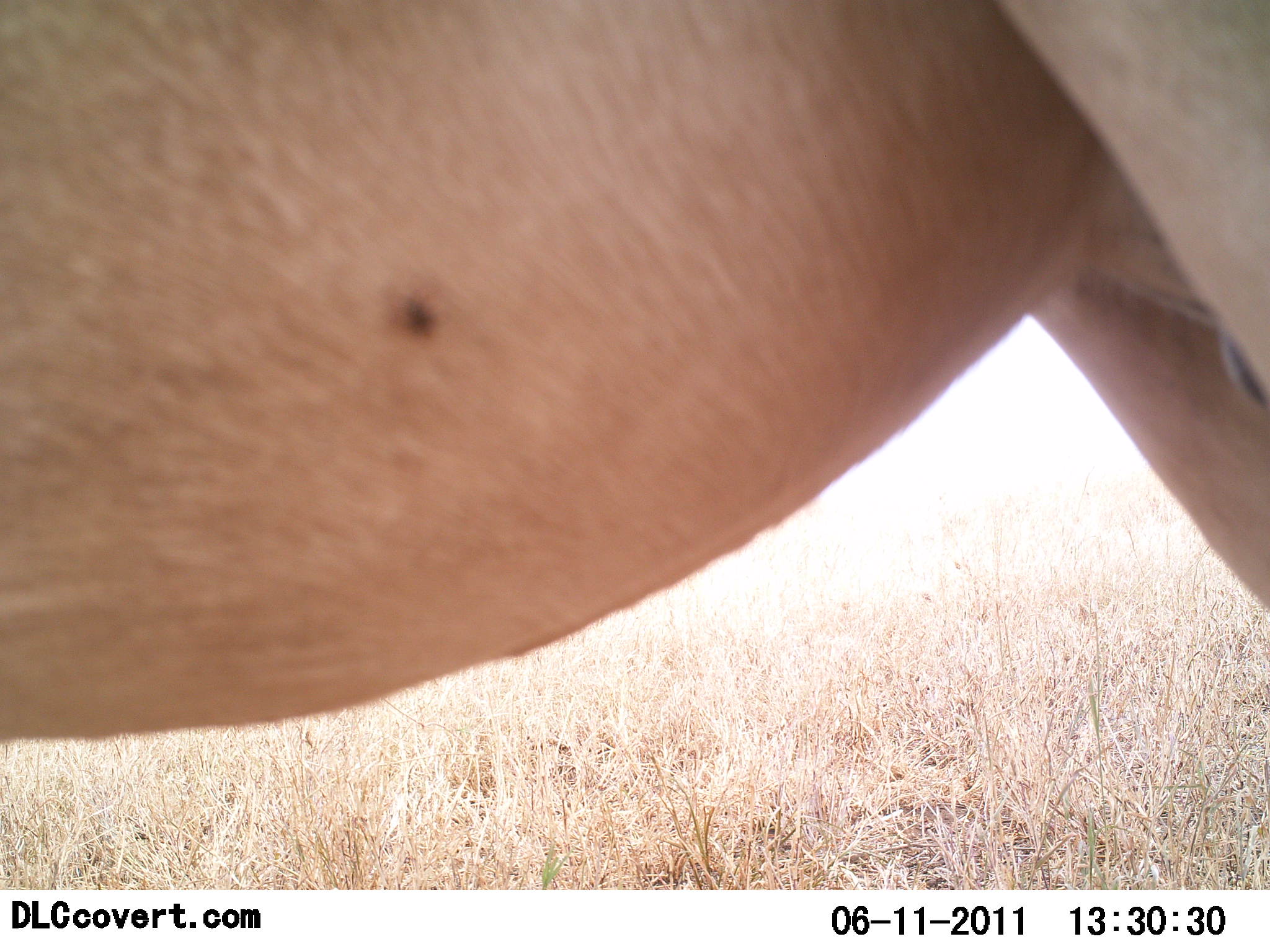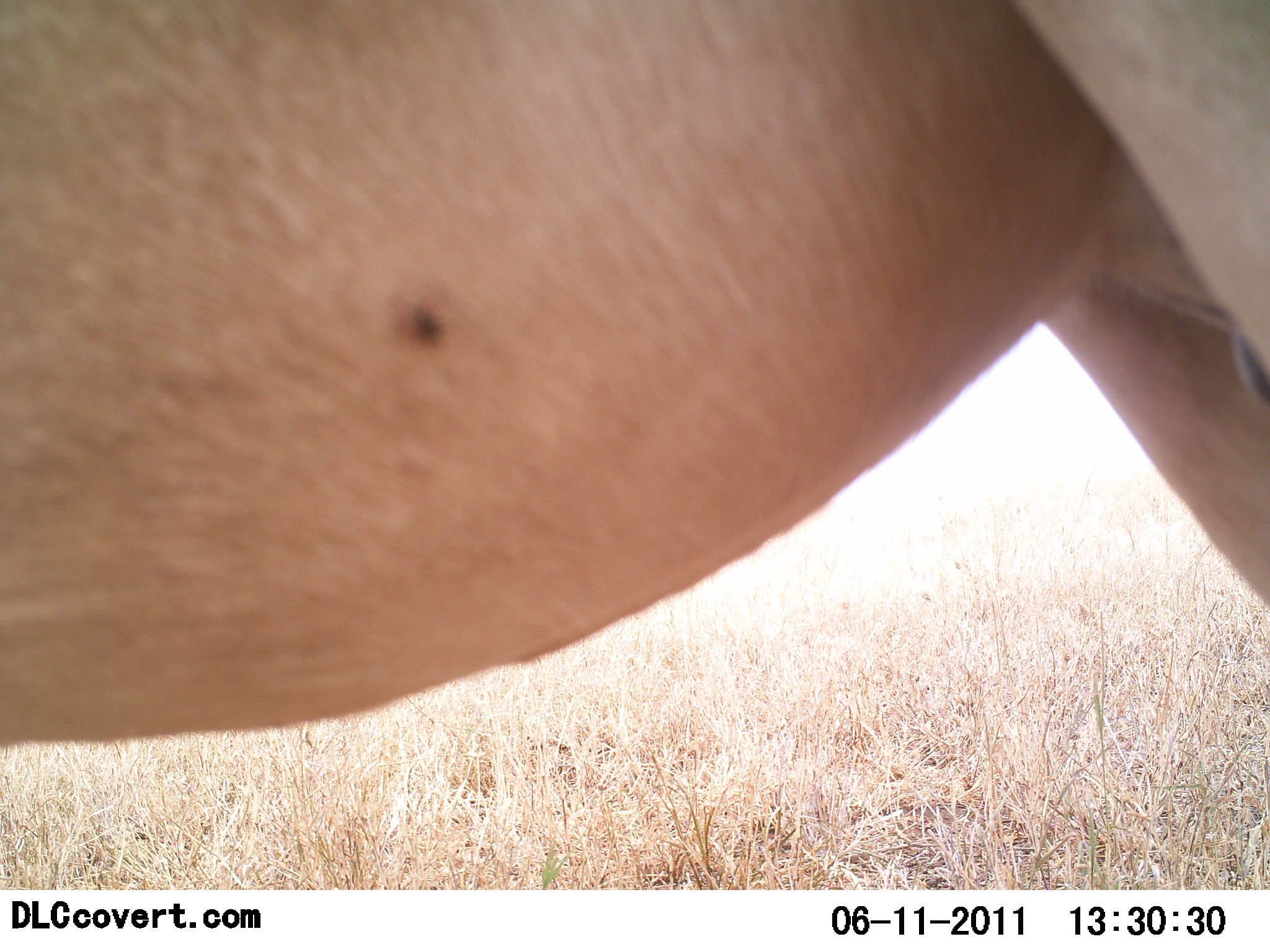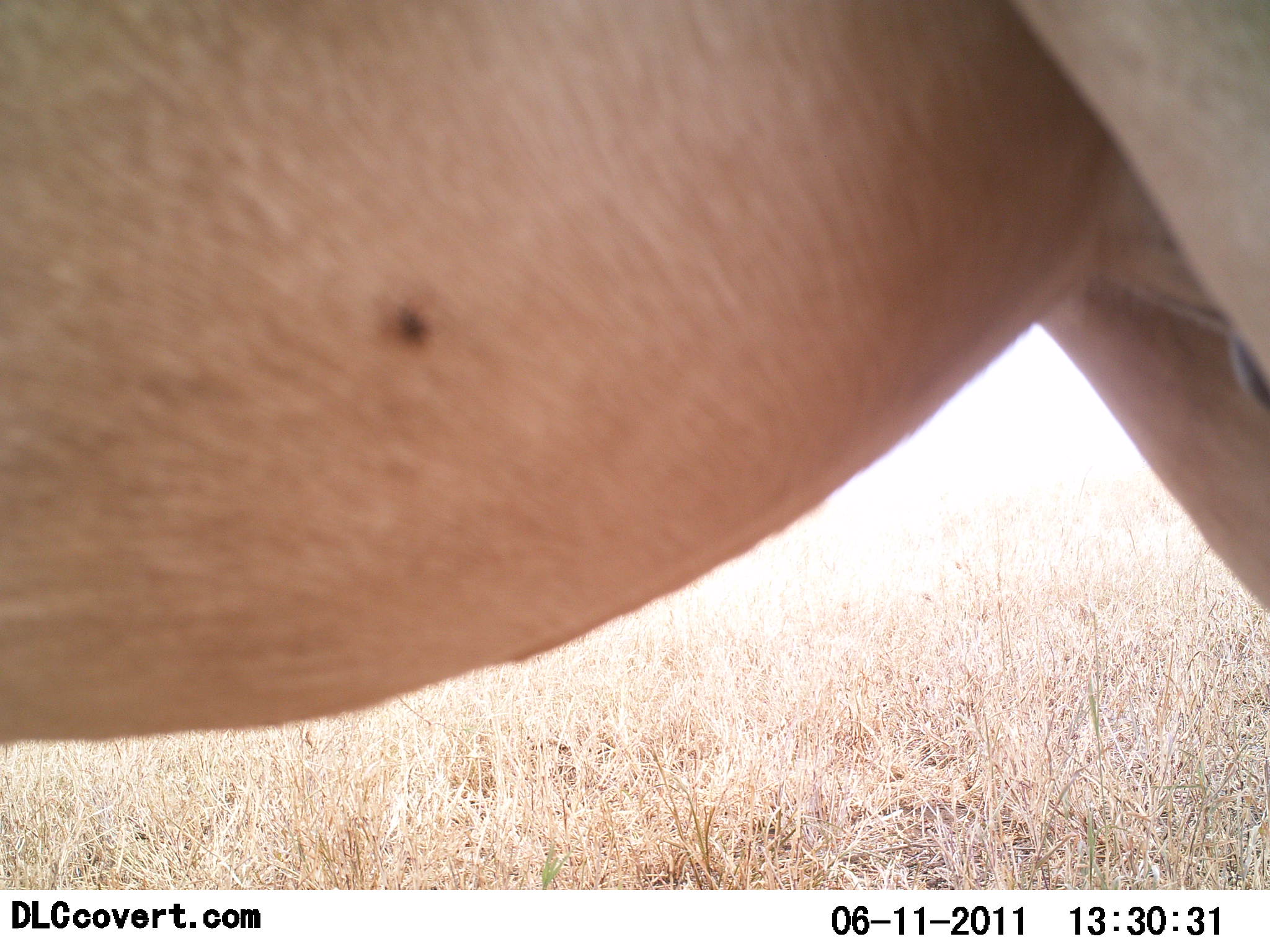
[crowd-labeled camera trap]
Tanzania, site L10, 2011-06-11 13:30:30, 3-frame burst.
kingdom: Animalia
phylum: Chordata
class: Mammalia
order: Artiodactyla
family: Bovidae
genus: Alcelaphus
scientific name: Alcelaphus buselaphus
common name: hartebeest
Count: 1.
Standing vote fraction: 100%.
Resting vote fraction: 0%.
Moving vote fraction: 0%.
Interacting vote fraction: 0%.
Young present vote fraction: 0%.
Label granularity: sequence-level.